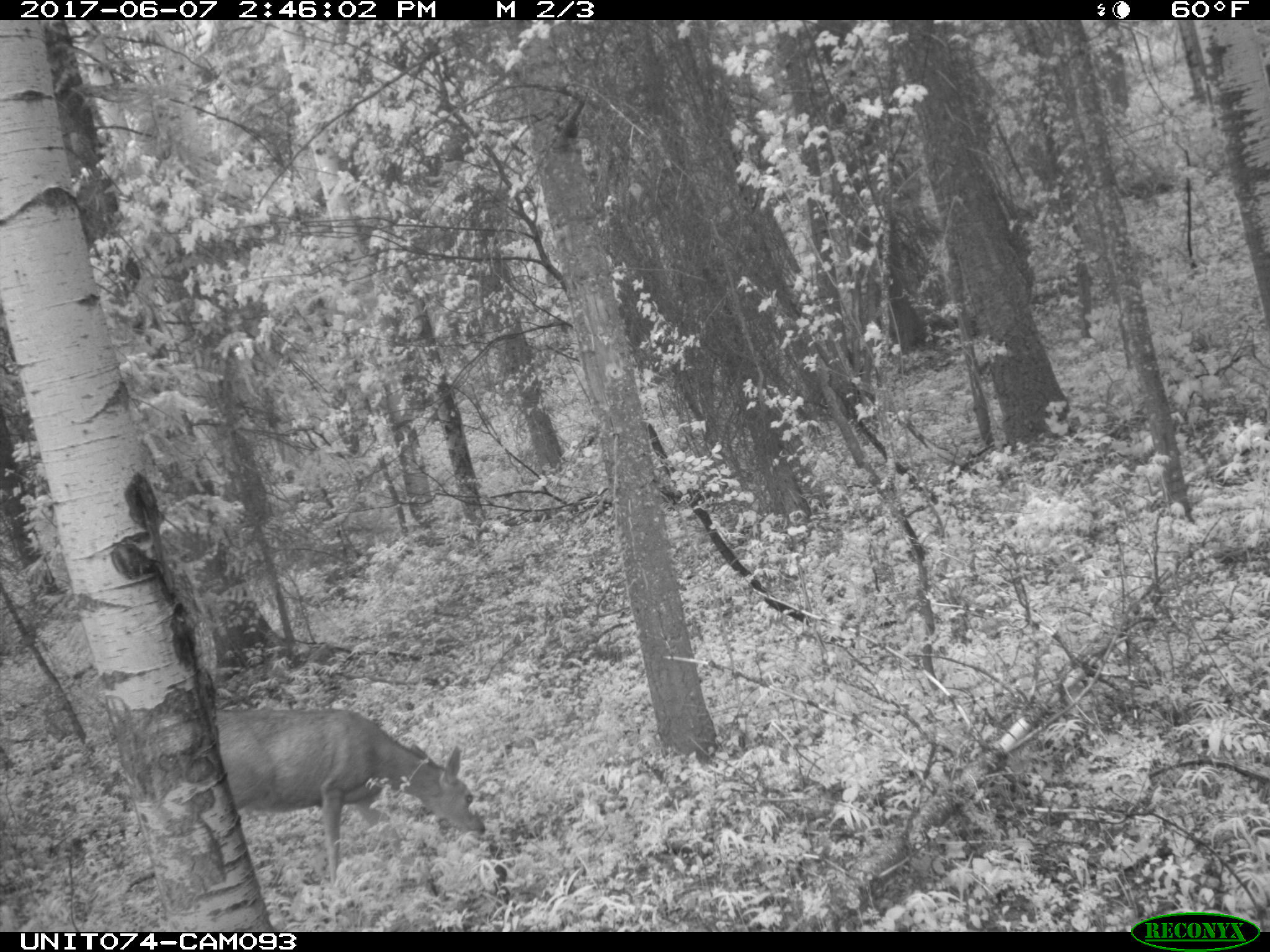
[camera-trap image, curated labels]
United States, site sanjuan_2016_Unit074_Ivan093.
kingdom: Animalia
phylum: Chordata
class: Mammalia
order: Artiodactyla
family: Cervidae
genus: Odocoileus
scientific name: Odocoileus hemionus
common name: mule deer